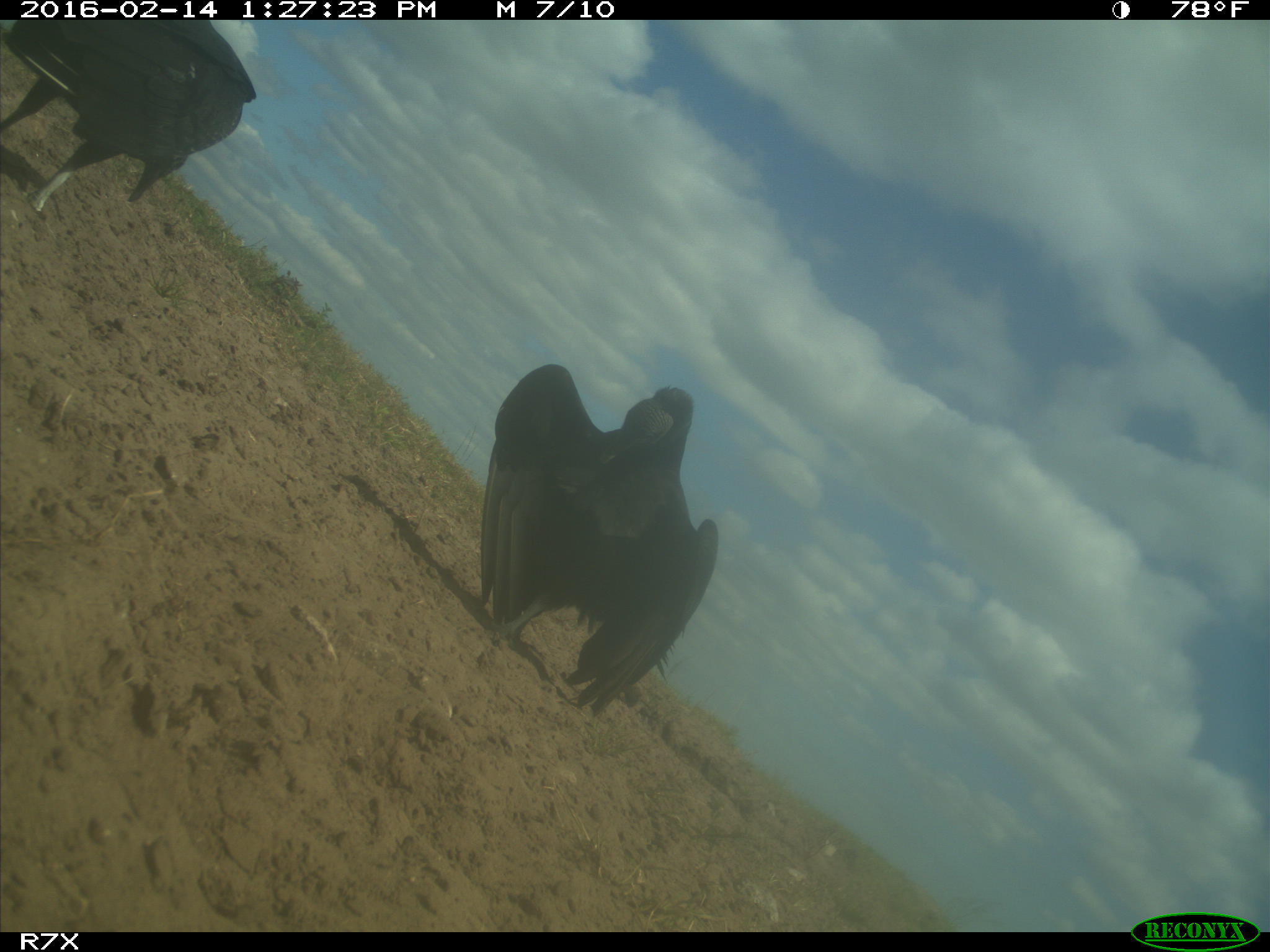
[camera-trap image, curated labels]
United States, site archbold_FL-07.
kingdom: Animalia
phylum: Chordata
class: Aves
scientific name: Aves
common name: birds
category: unidentified bird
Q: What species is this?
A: Unidentified bird (birds) (Aves).